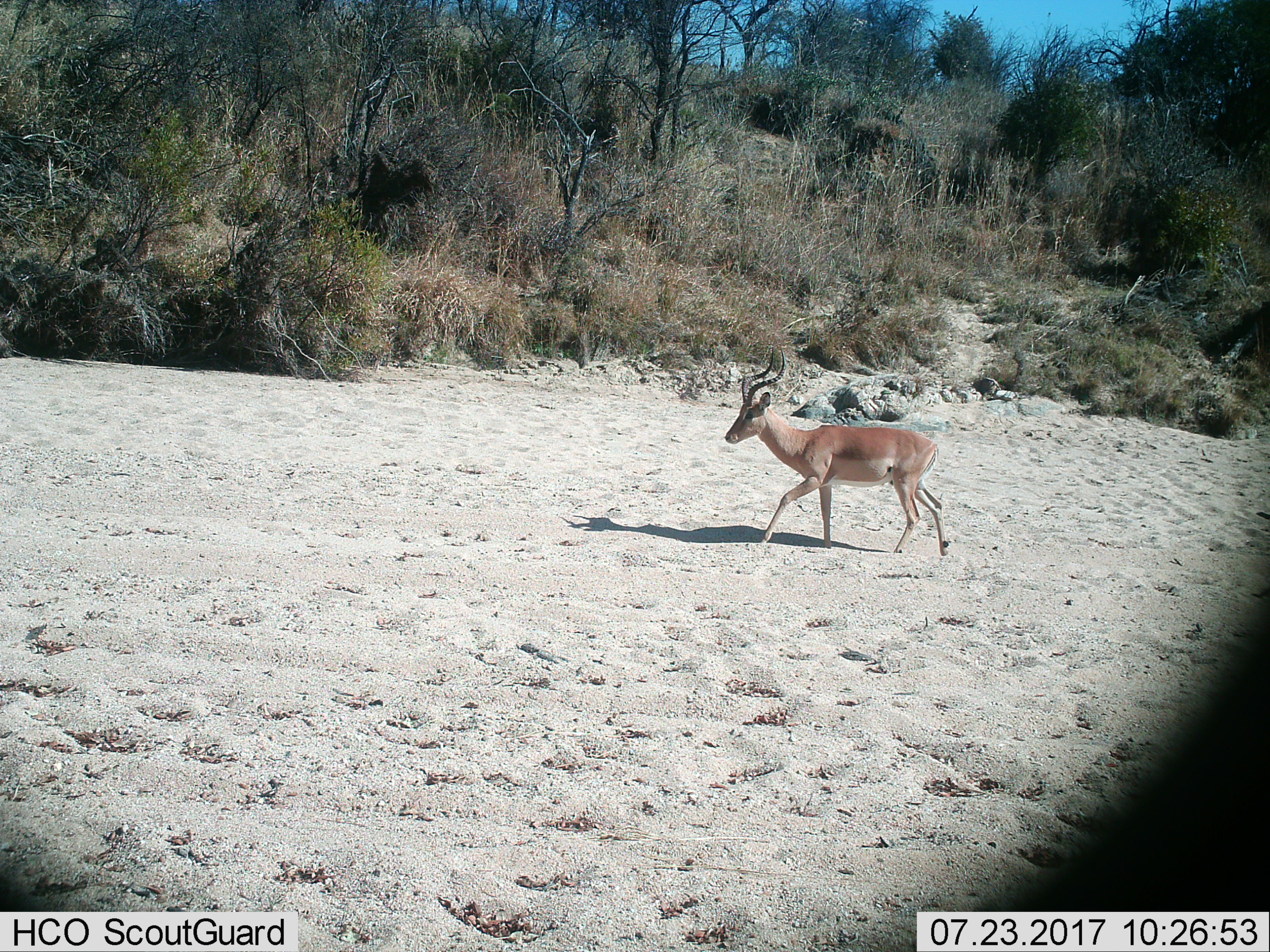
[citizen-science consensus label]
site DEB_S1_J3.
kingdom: Animalia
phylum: Chordata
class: Mammalia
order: Artiodactyla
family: Bovidae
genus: Aepyceros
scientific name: Aepyceros melampus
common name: impala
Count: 1.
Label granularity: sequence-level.